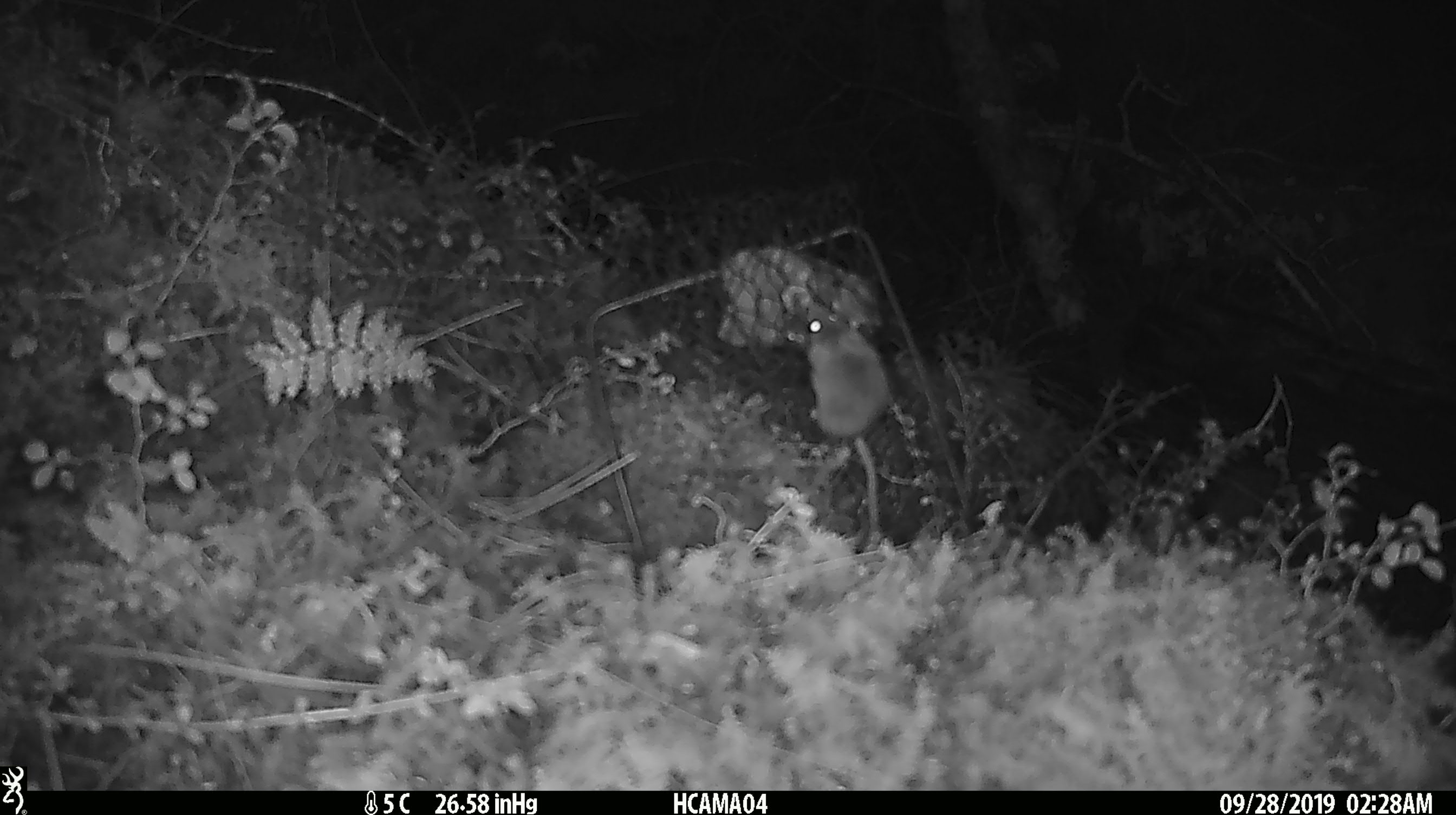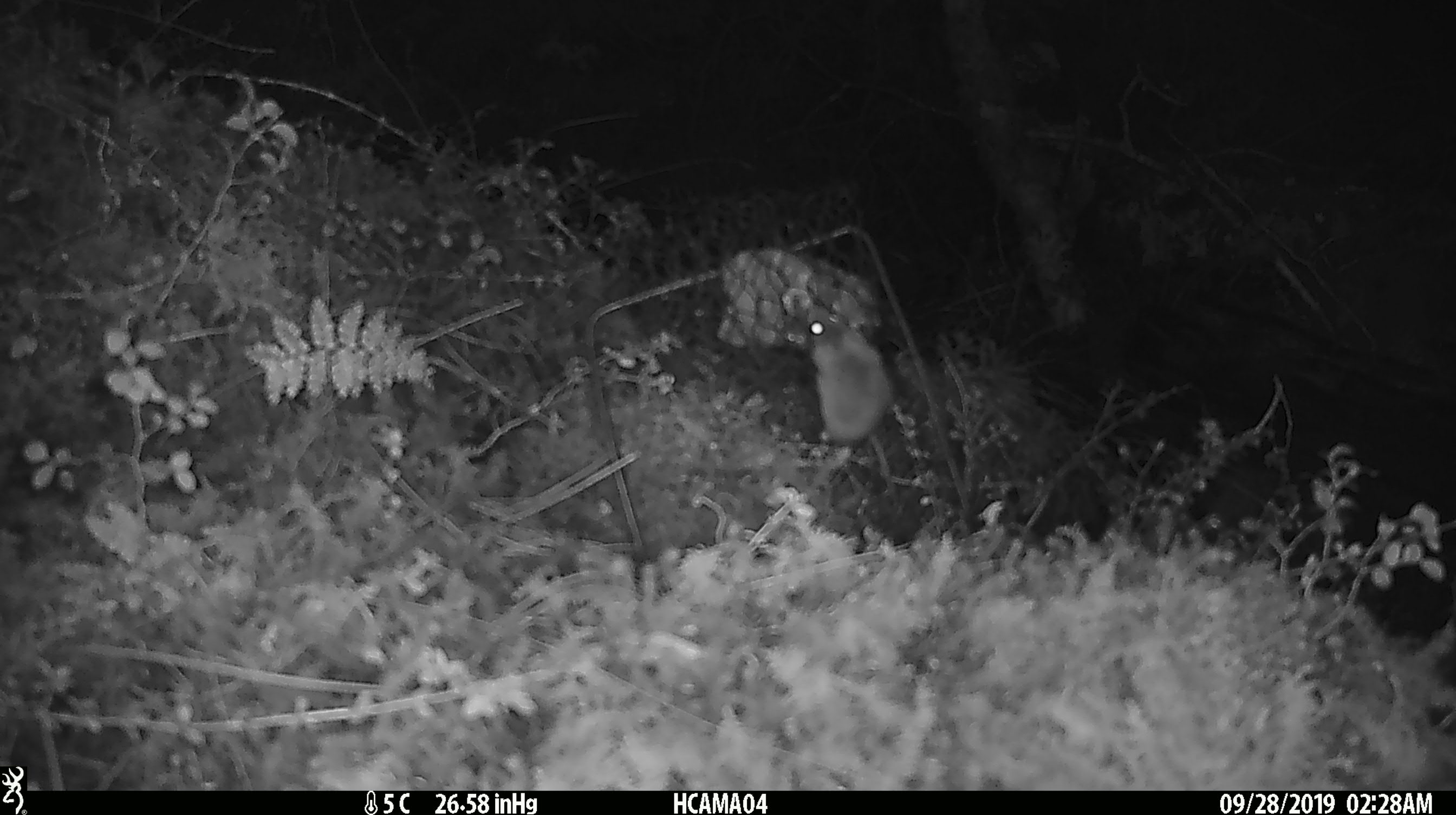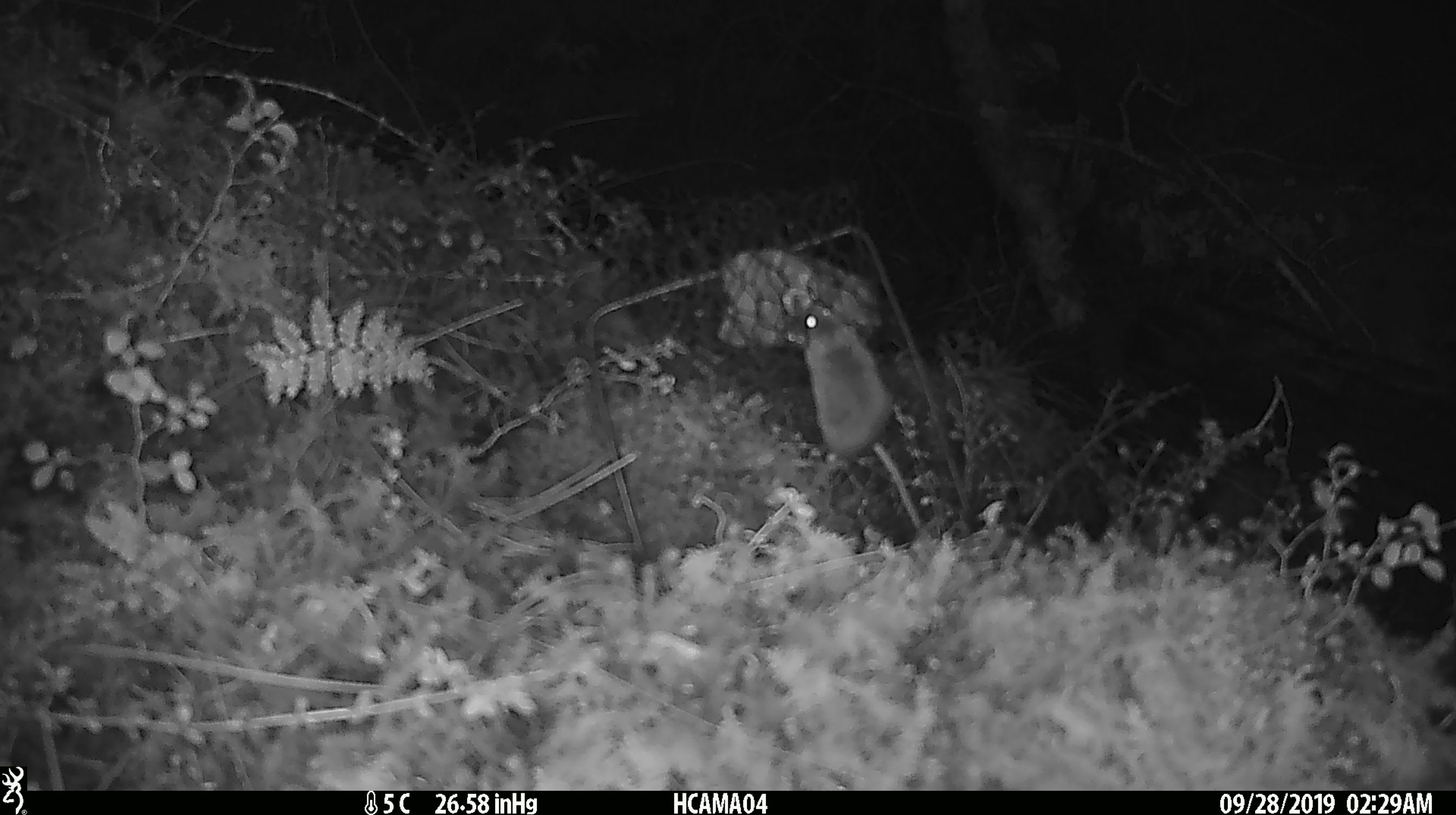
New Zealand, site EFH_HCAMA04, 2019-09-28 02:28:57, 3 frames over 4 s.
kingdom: Animalia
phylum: Chordata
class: Mammalia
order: Rodentia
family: Muridae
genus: Mus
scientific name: Mus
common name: mouse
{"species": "mouse (Mus)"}